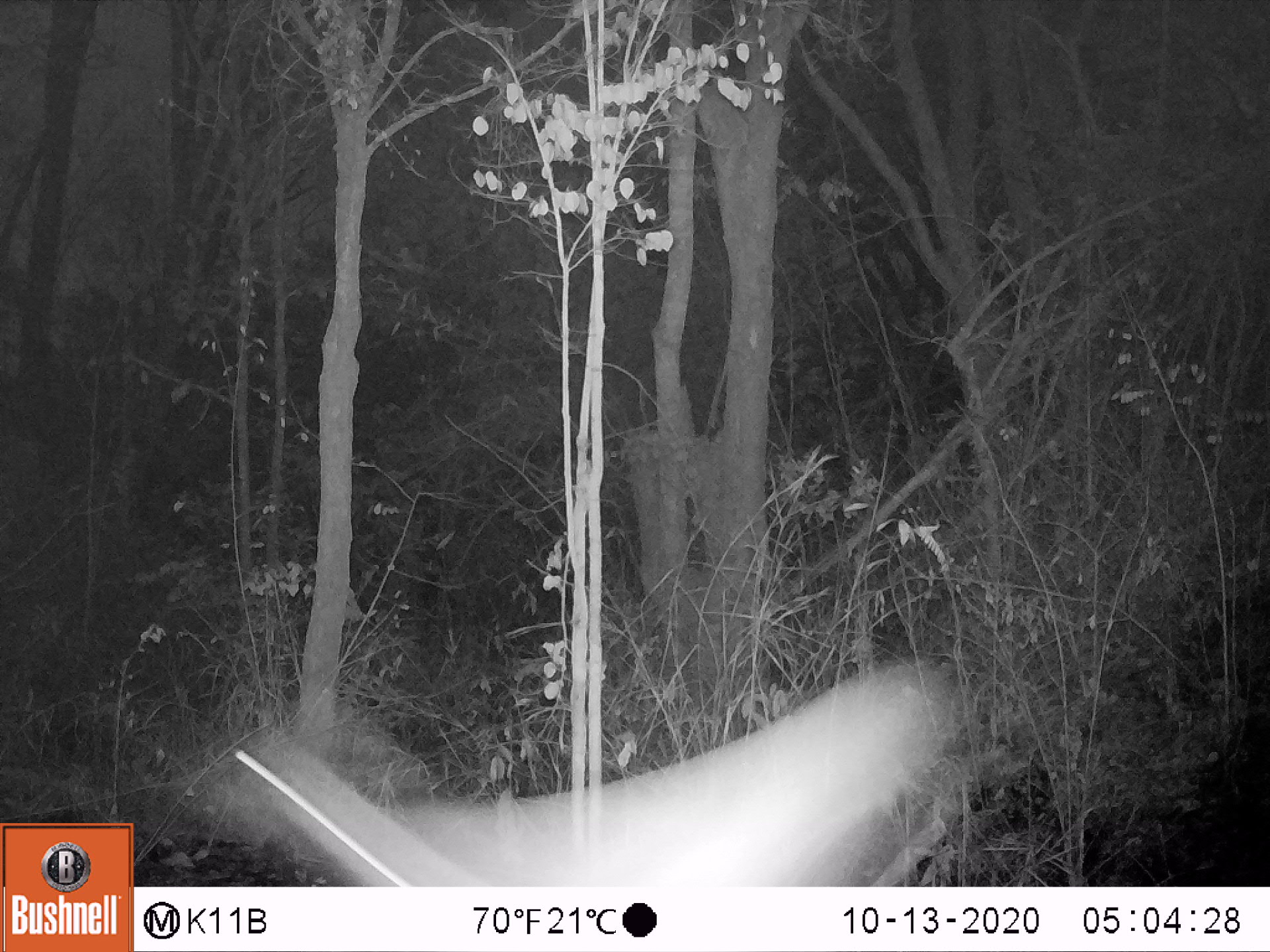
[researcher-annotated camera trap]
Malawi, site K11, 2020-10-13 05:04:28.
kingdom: Animalia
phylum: Chordata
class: Mammalia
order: Artiodactyla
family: Bovidae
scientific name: Antilopinae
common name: small antelope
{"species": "small antelope (Antilopinae)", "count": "1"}